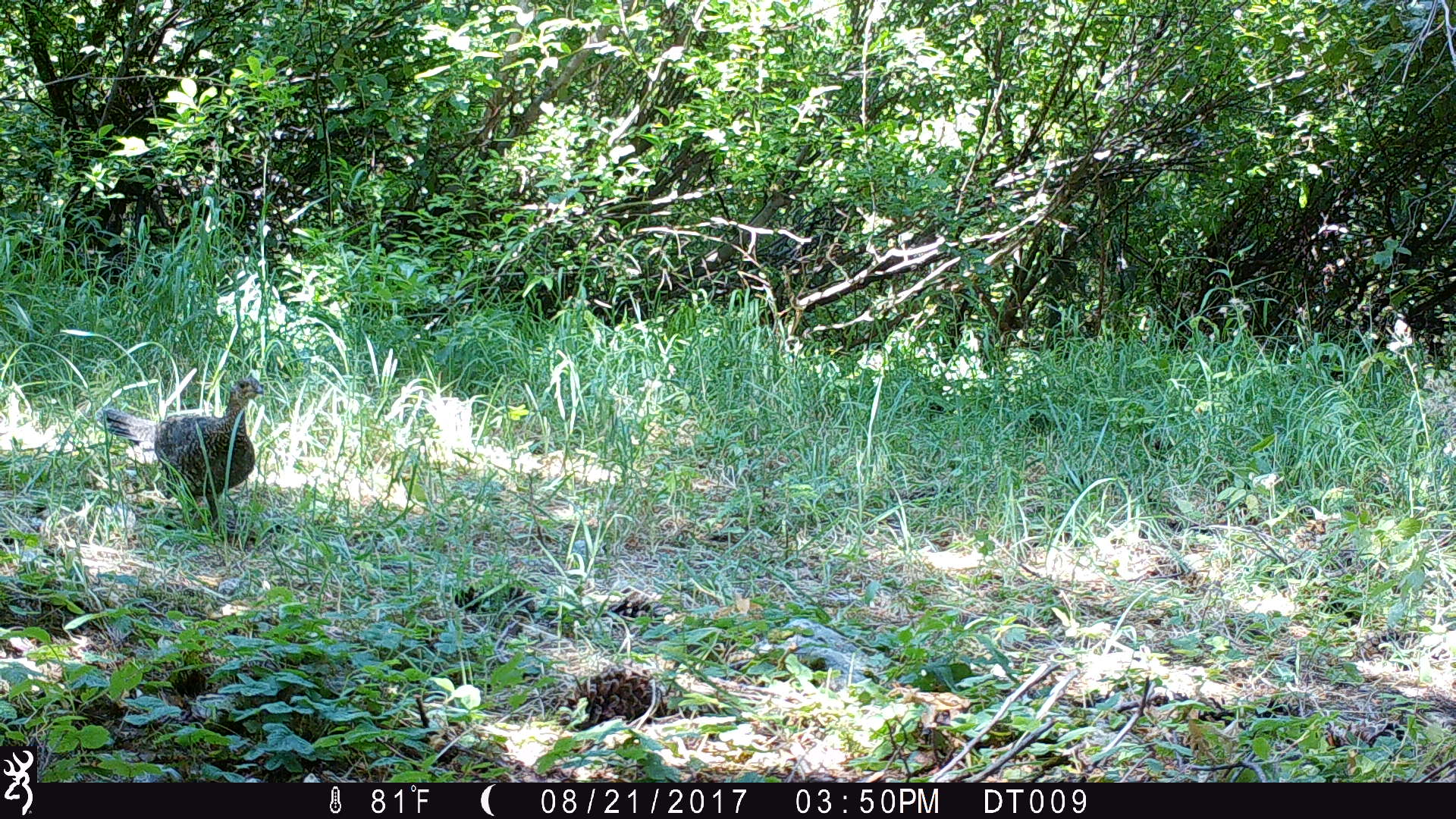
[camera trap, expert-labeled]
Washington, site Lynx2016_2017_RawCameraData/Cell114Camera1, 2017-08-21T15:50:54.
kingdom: Animalia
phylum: Chordata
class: Aves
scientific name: Aves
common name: birds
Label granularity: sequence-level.